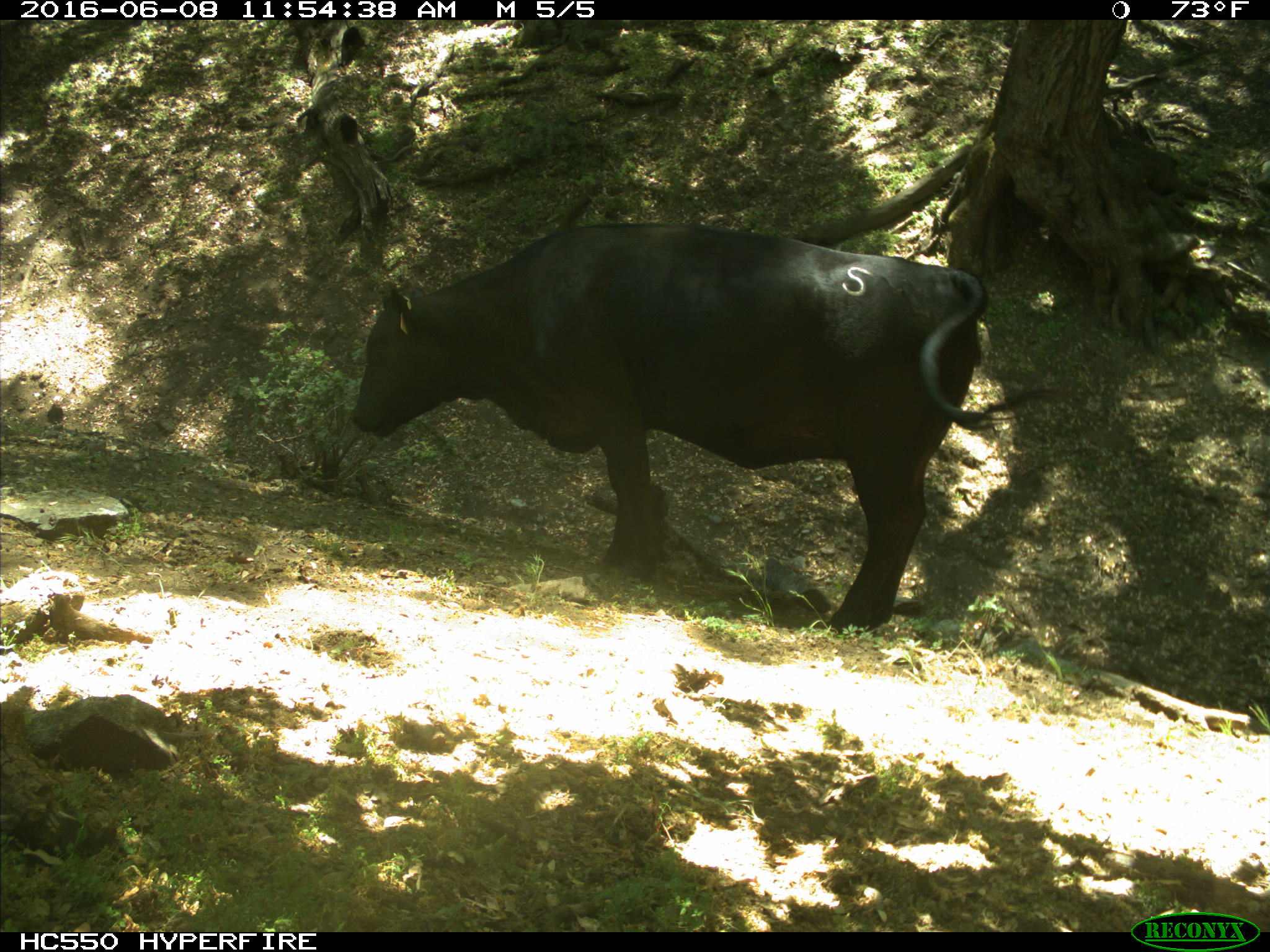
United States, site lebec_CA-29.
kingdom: Animalia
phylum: Chordata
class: Mammalia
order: Artiodactyla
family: Bovidae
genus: Bos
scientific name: Bos taurus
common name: domestic cow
Bos taurus (domestic cow).